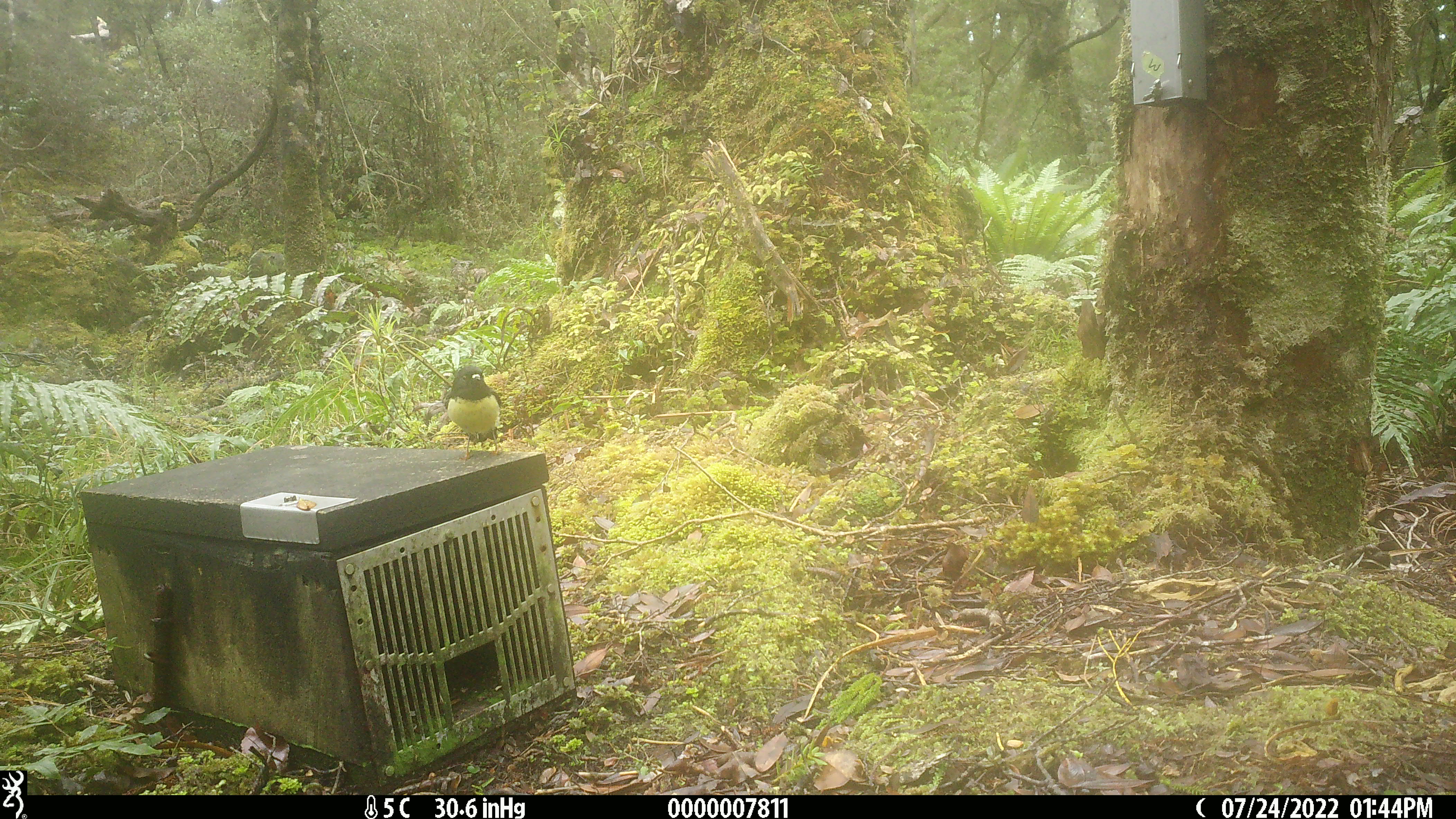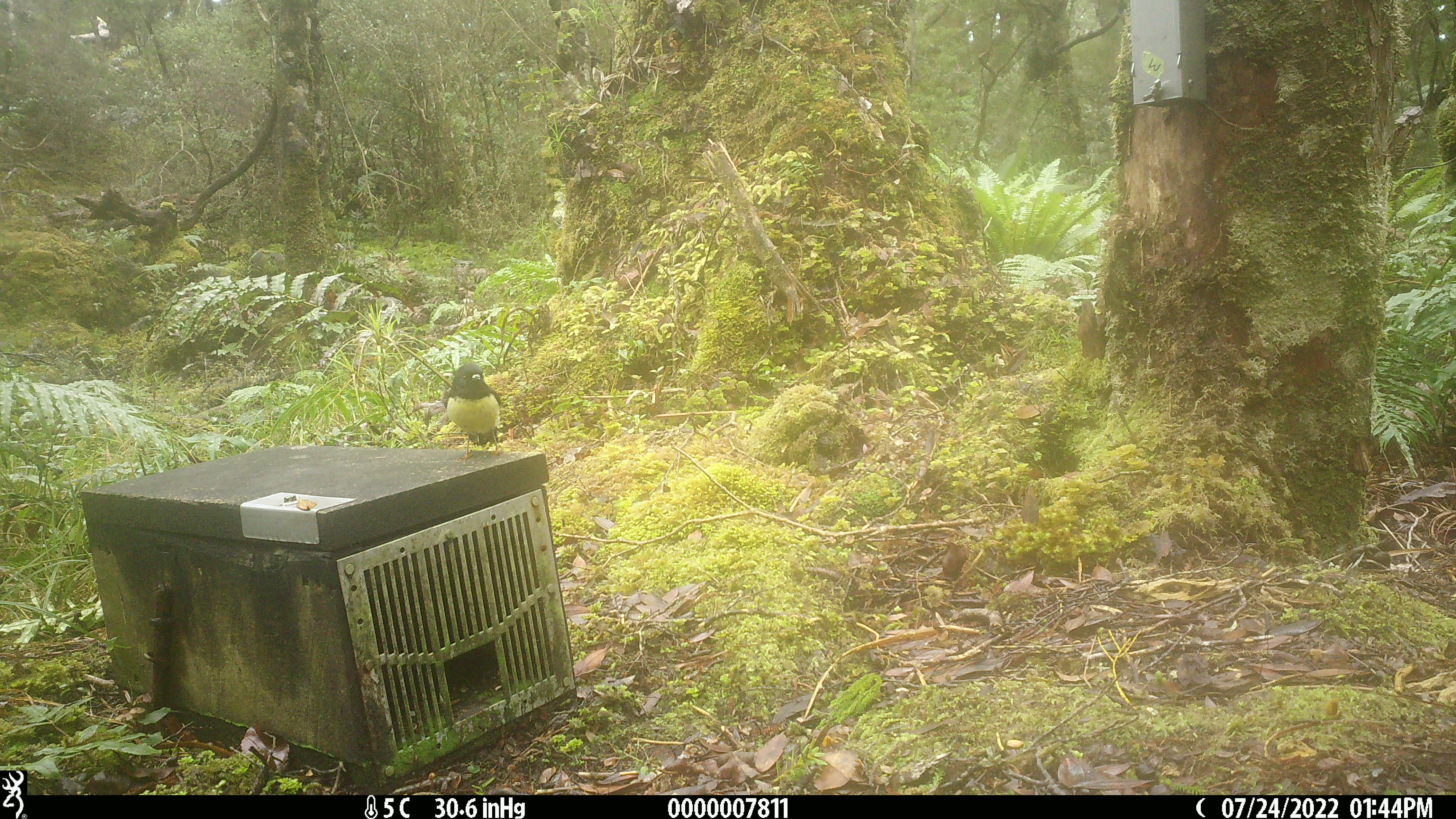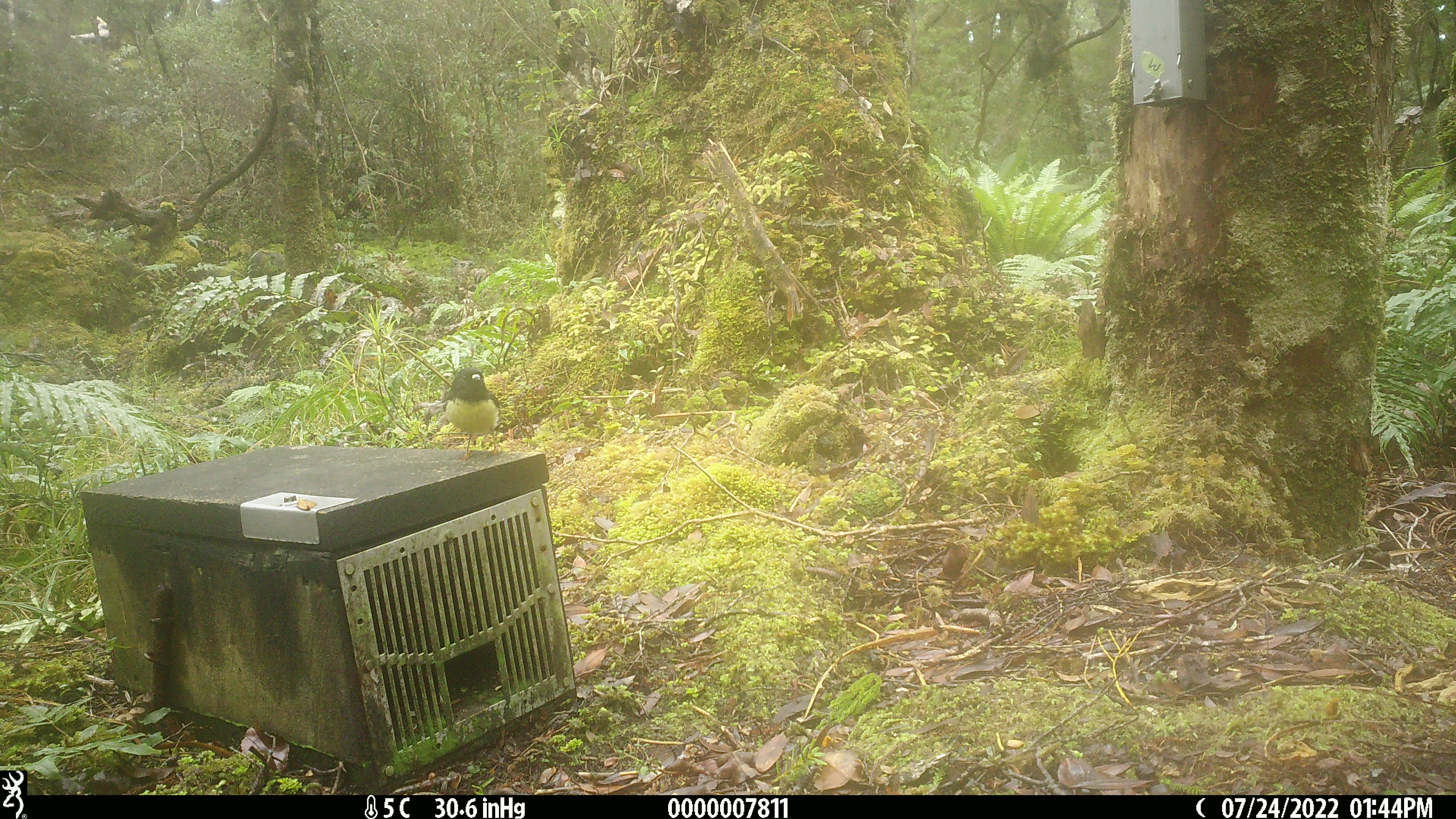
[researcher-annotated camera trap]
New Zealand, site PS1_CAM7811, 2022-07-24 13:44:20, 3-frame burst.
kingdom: Animalia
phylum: Chordata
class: Aves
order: Passeriformes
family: Petroicidae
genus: Petroica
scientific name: Petroica macrocephala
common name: tomtit